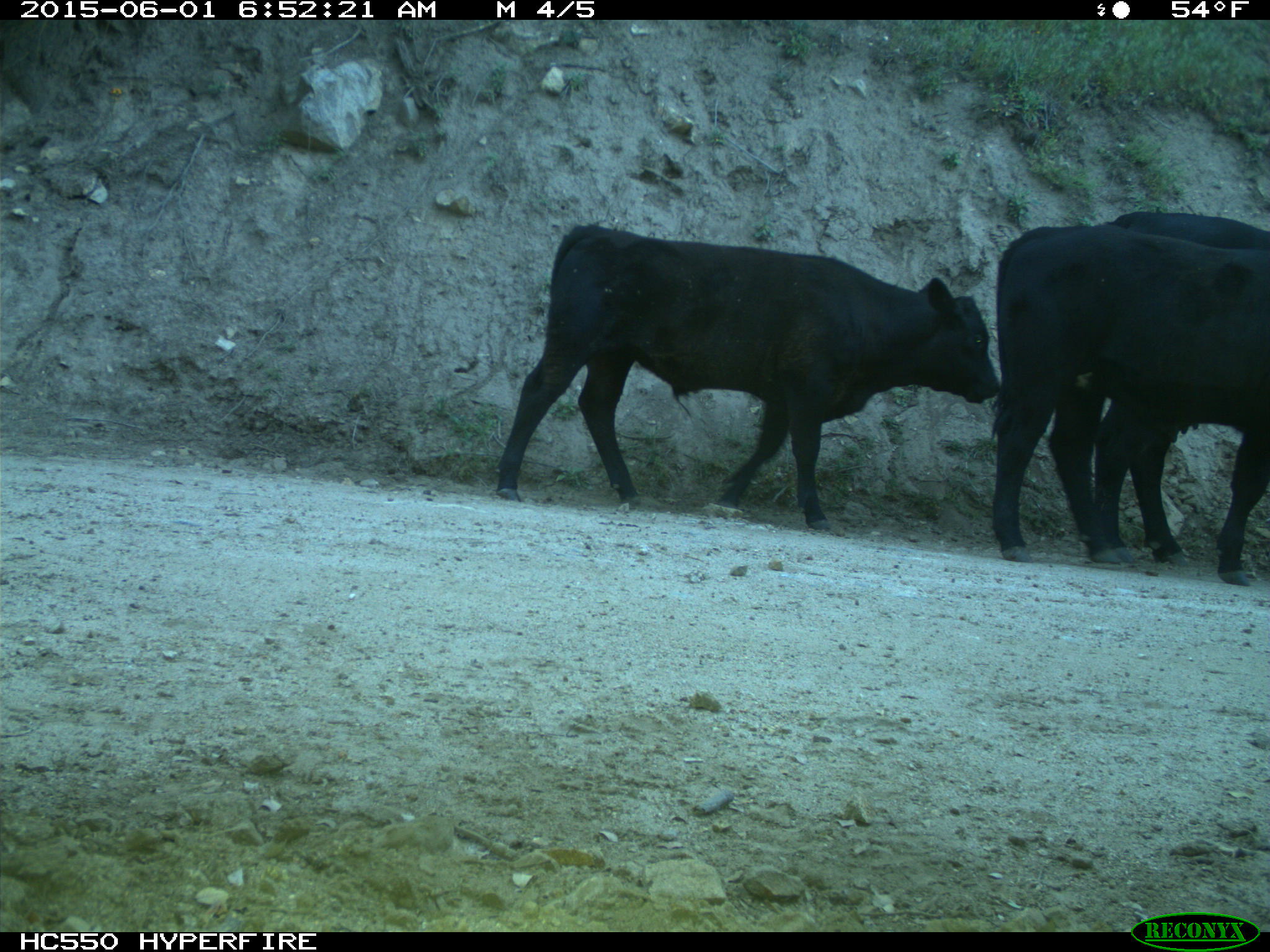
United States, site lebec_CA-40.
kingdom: Animalia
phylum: Chordata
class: Mammalia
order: Artiodactyla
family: Bovidae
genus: Bos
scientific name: Bos taurus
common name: domestic cow